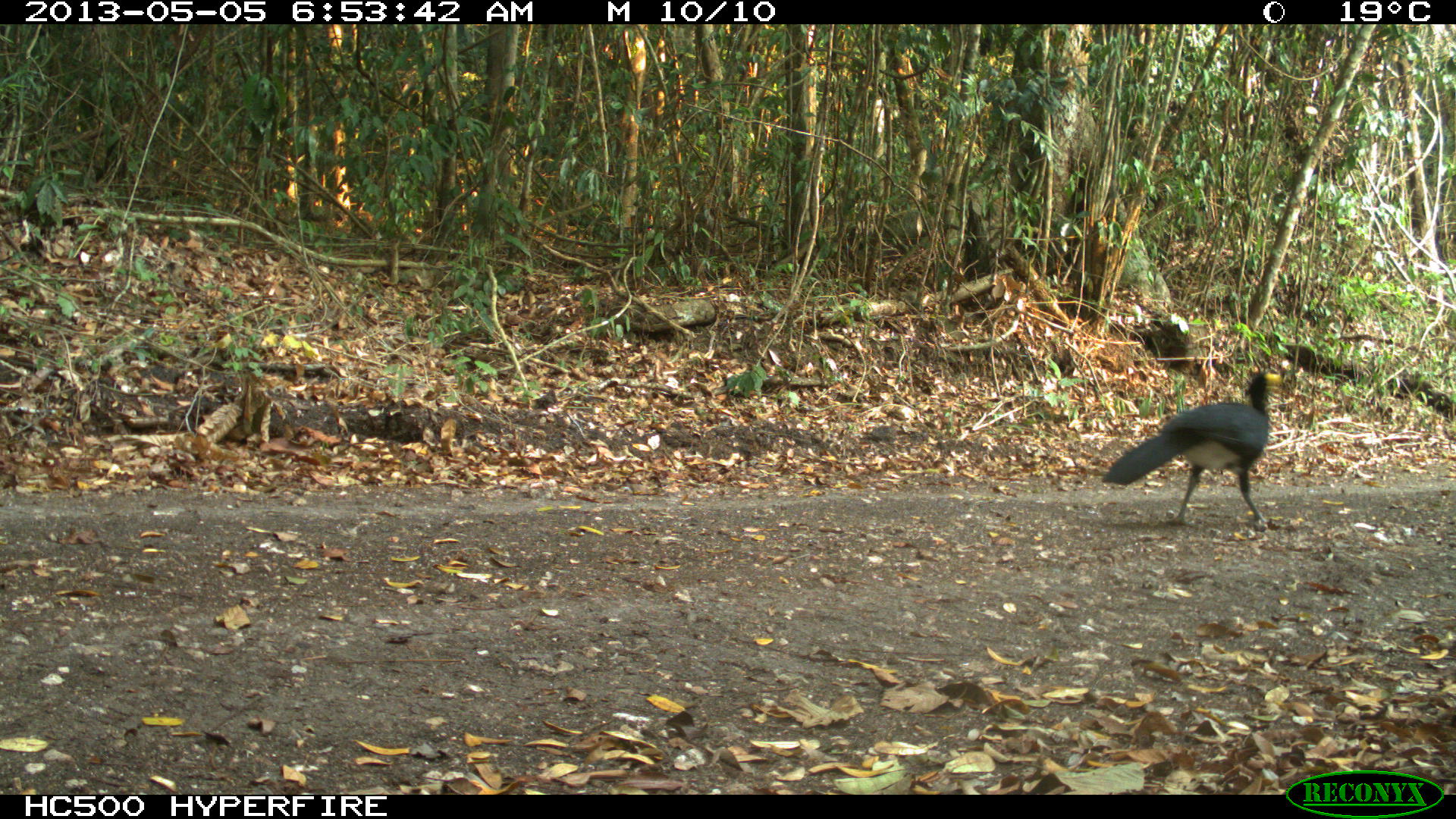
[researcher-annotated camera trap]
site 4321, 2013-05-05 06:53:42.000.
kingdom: Animalia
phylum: Chordata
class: Aves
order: Galliformes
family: Cracidae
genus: Crax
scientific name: Crax rubra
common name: great curassow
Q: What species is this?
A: Crax rubra (great curassow).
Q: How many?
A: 2.